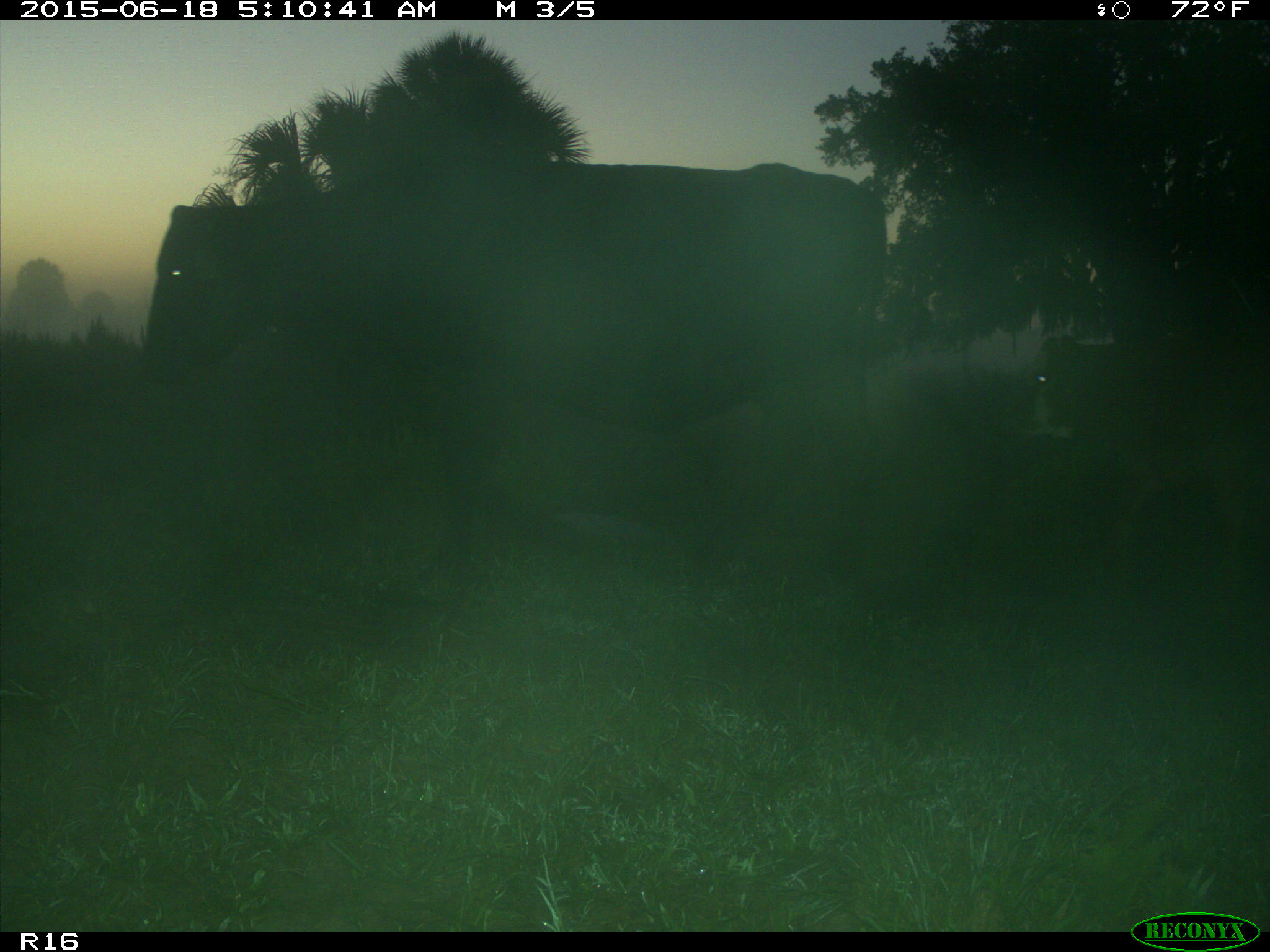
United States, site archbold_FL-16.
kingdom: Animalia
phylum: Chordata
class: Mammalia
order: Artiodactyla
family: Bovidae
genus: Bos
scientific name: Bos taurus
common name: domestic cow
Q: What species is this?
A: Bos taurus (domestic cow).